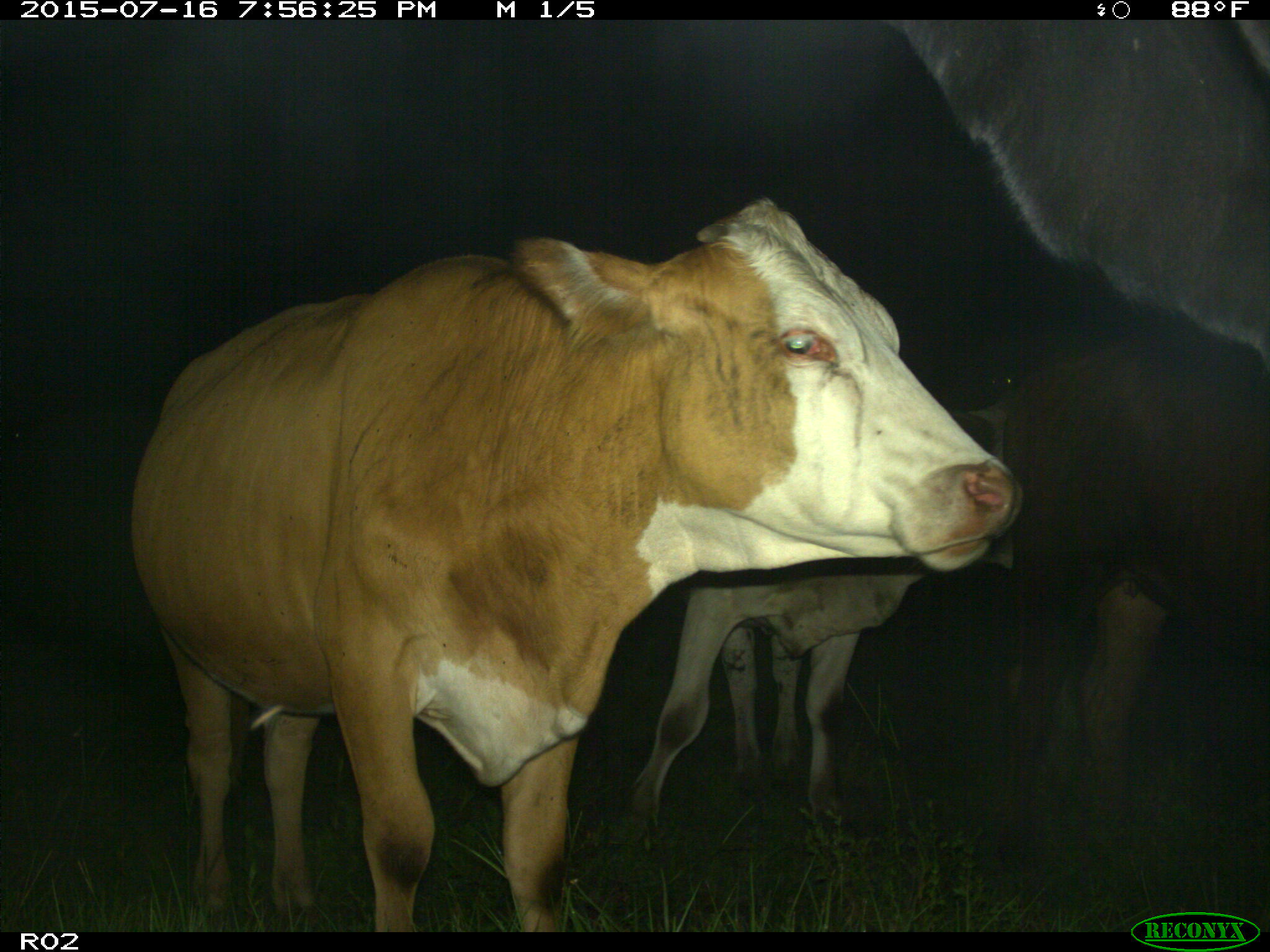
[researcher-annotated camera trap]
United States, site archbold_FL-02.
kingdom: Animalia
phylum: Chordata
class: Mammalia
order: Artiodactyla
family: Bovidae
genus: Bos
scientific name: Bos taurus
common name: domestic cow